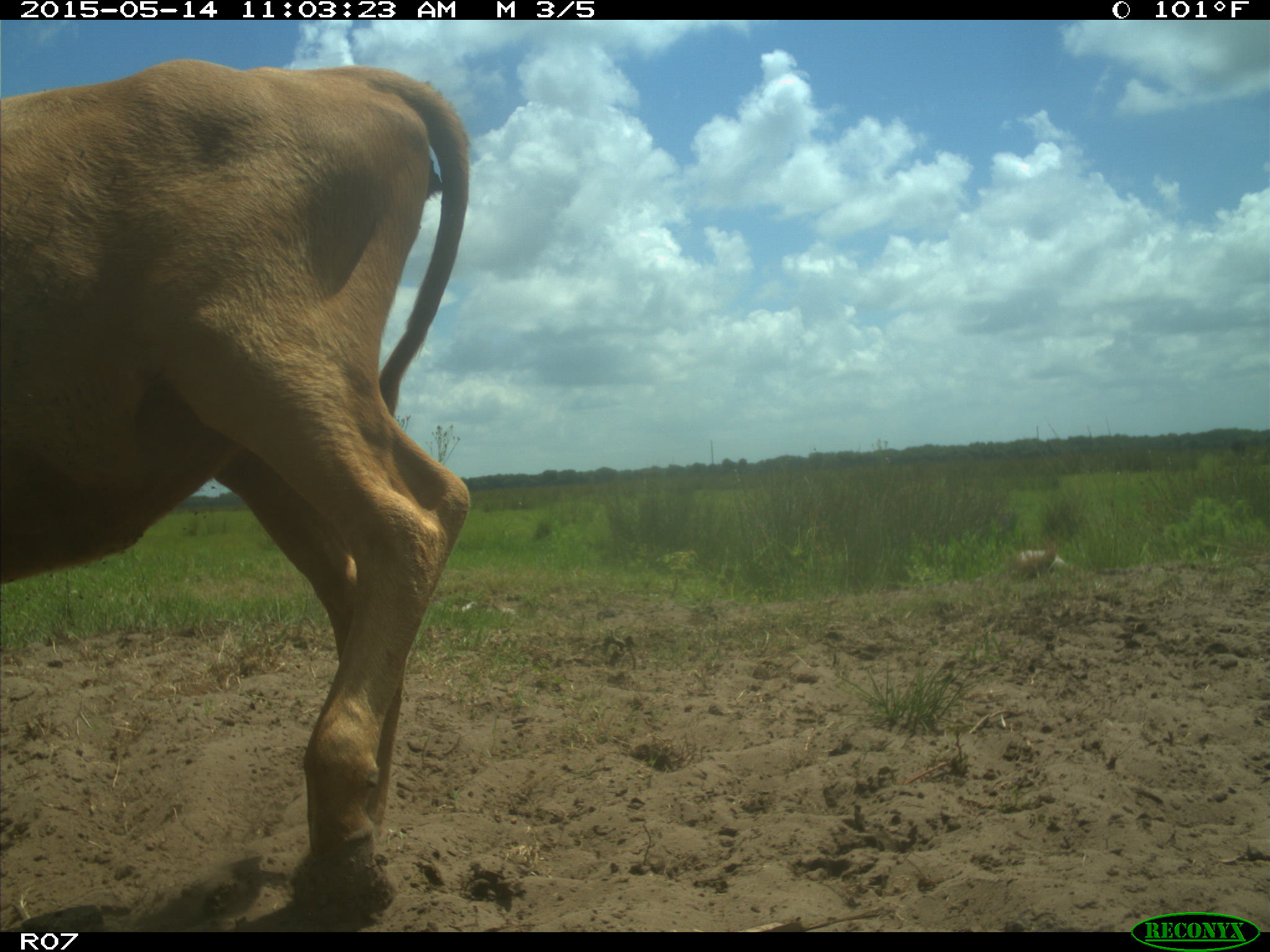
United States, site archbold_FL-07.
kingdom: Animalia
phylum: Chordata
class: Mammalia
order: Artiodactyla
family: Bovidae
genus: Bos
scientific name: Bos taurus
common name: domestic cow